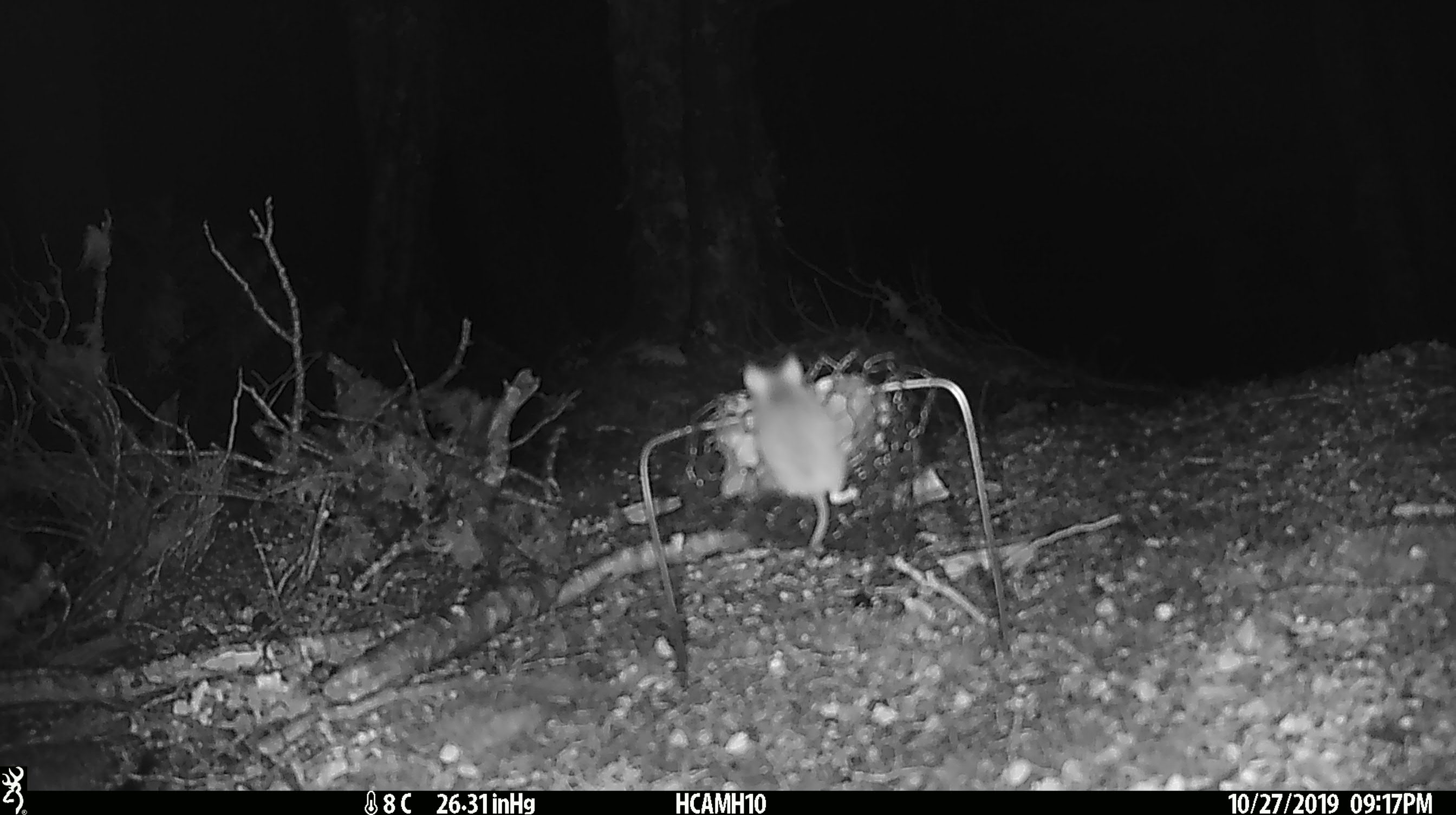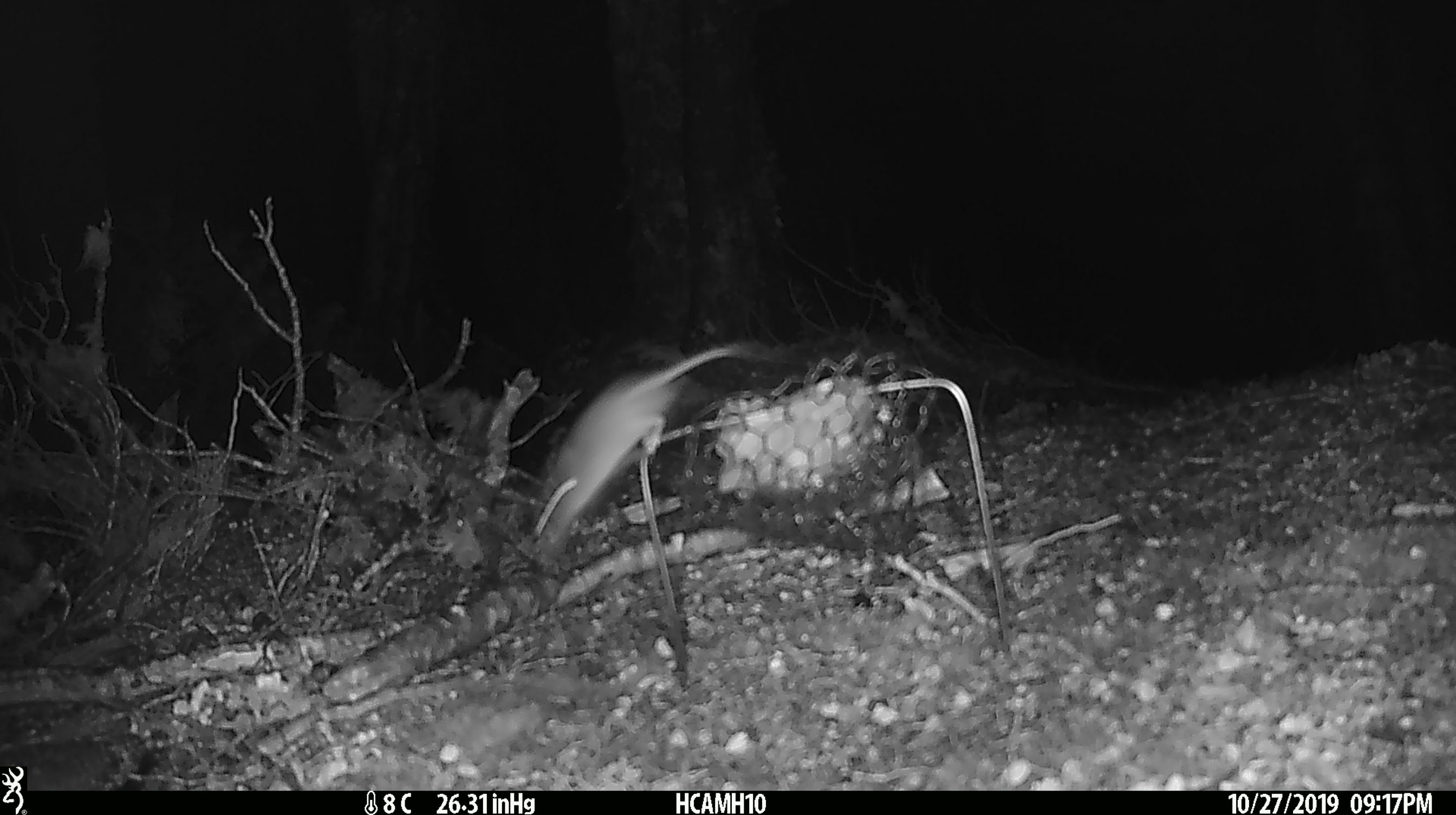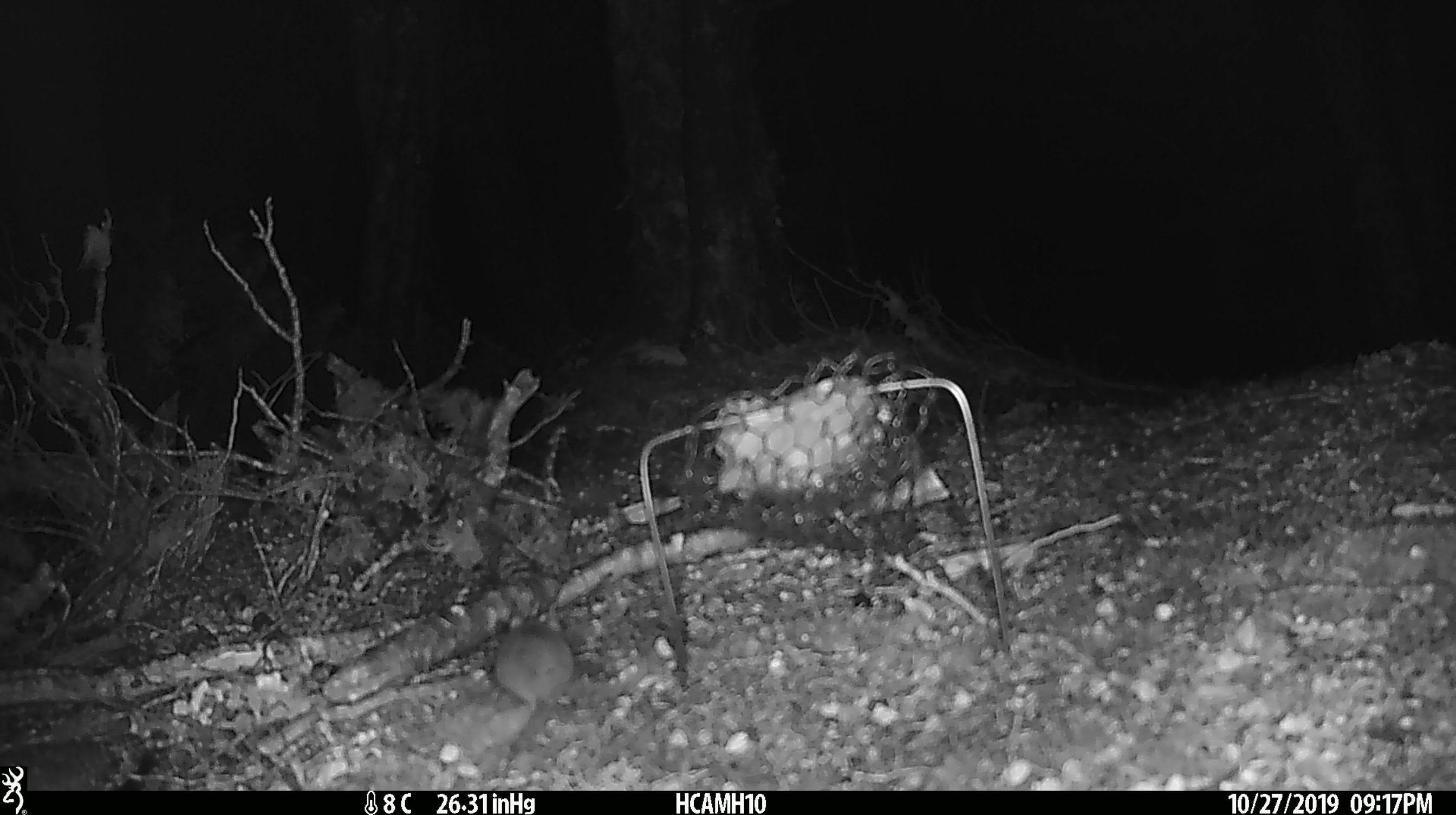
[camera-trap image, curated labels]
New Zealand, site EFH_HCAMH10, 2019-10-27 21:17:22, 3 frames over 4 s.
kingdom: Animalia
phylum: Chordata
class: Mammalia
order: Rodentia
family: Muridae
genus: Mus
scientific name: Mus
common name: mouse